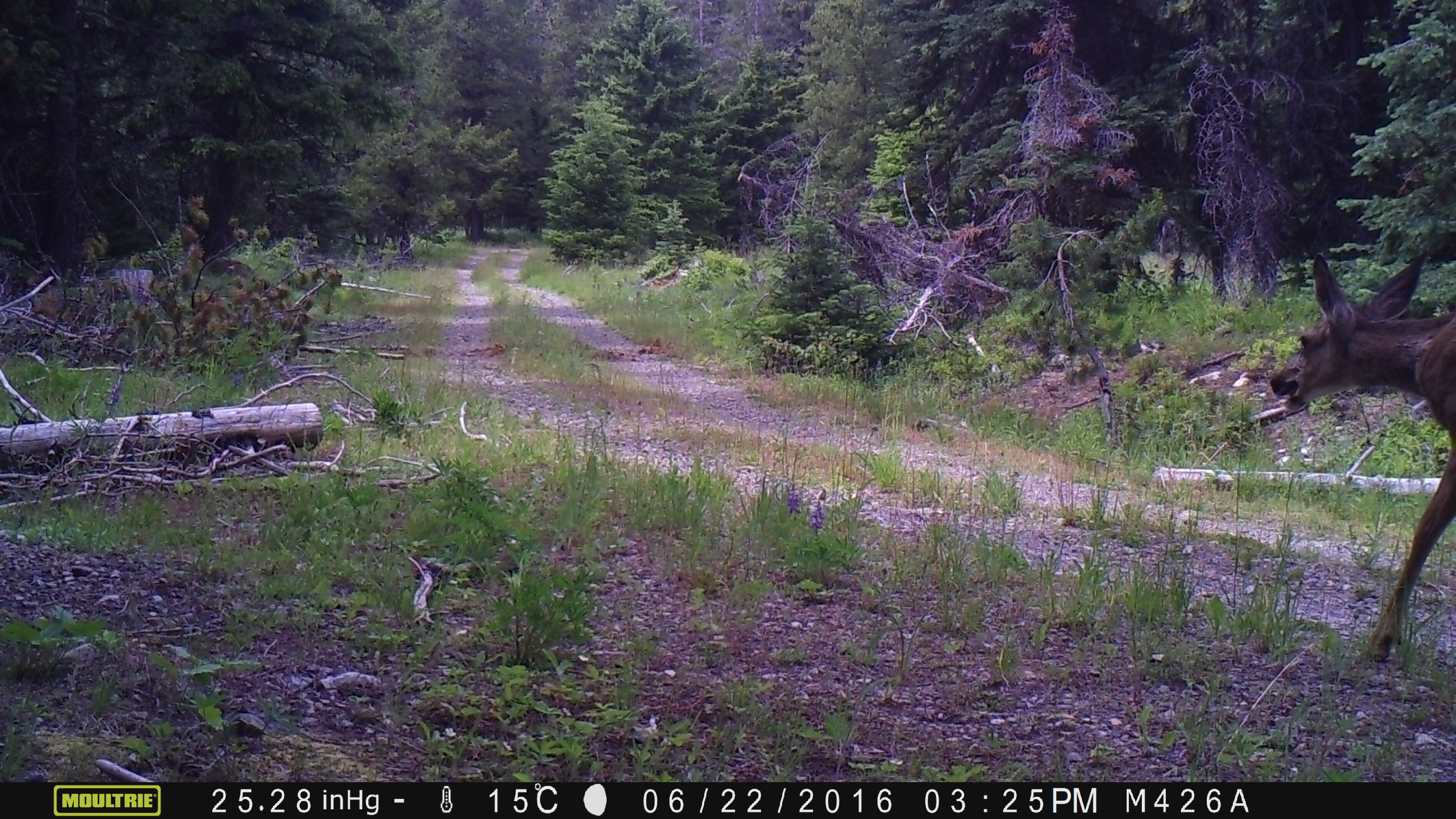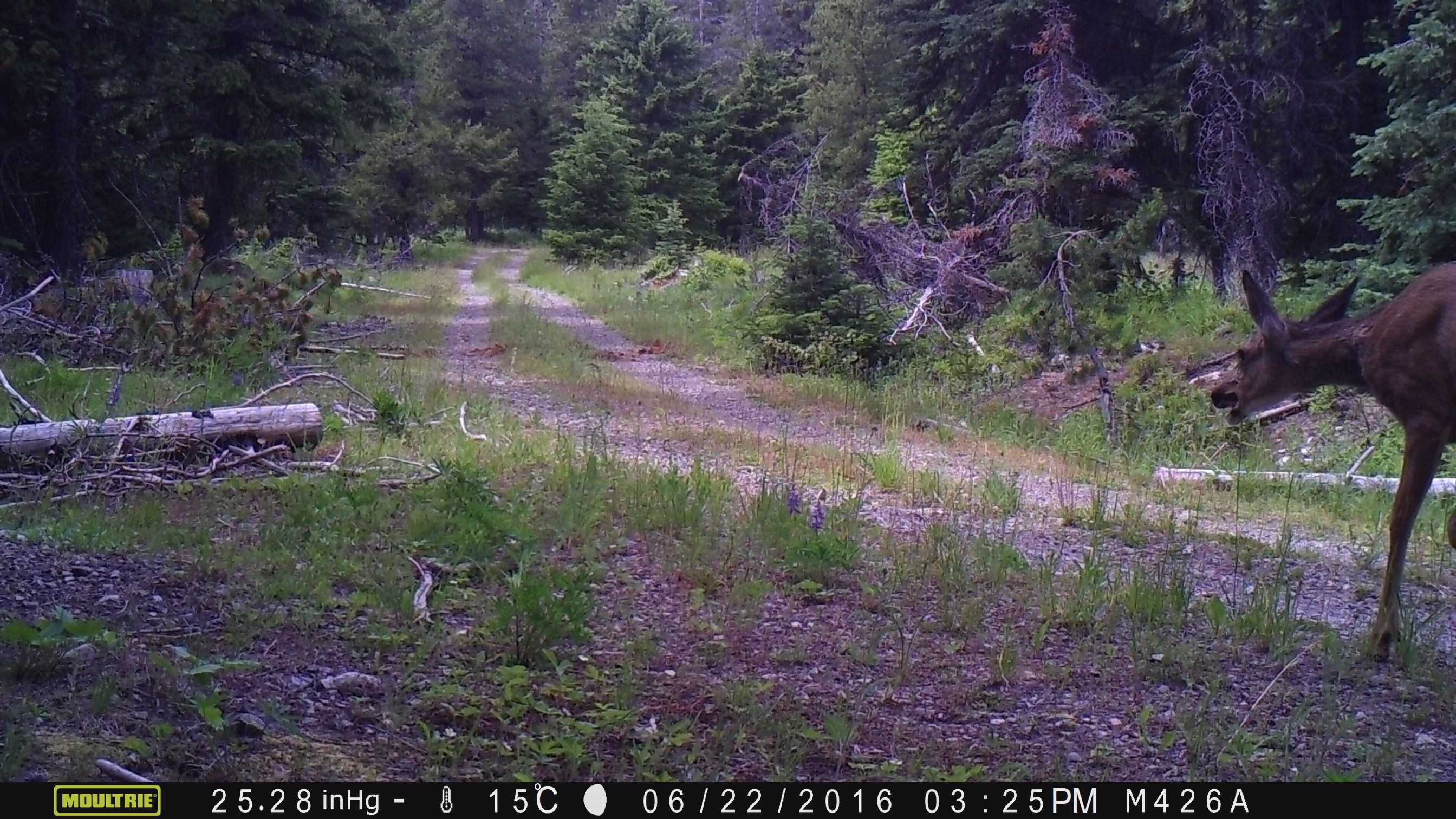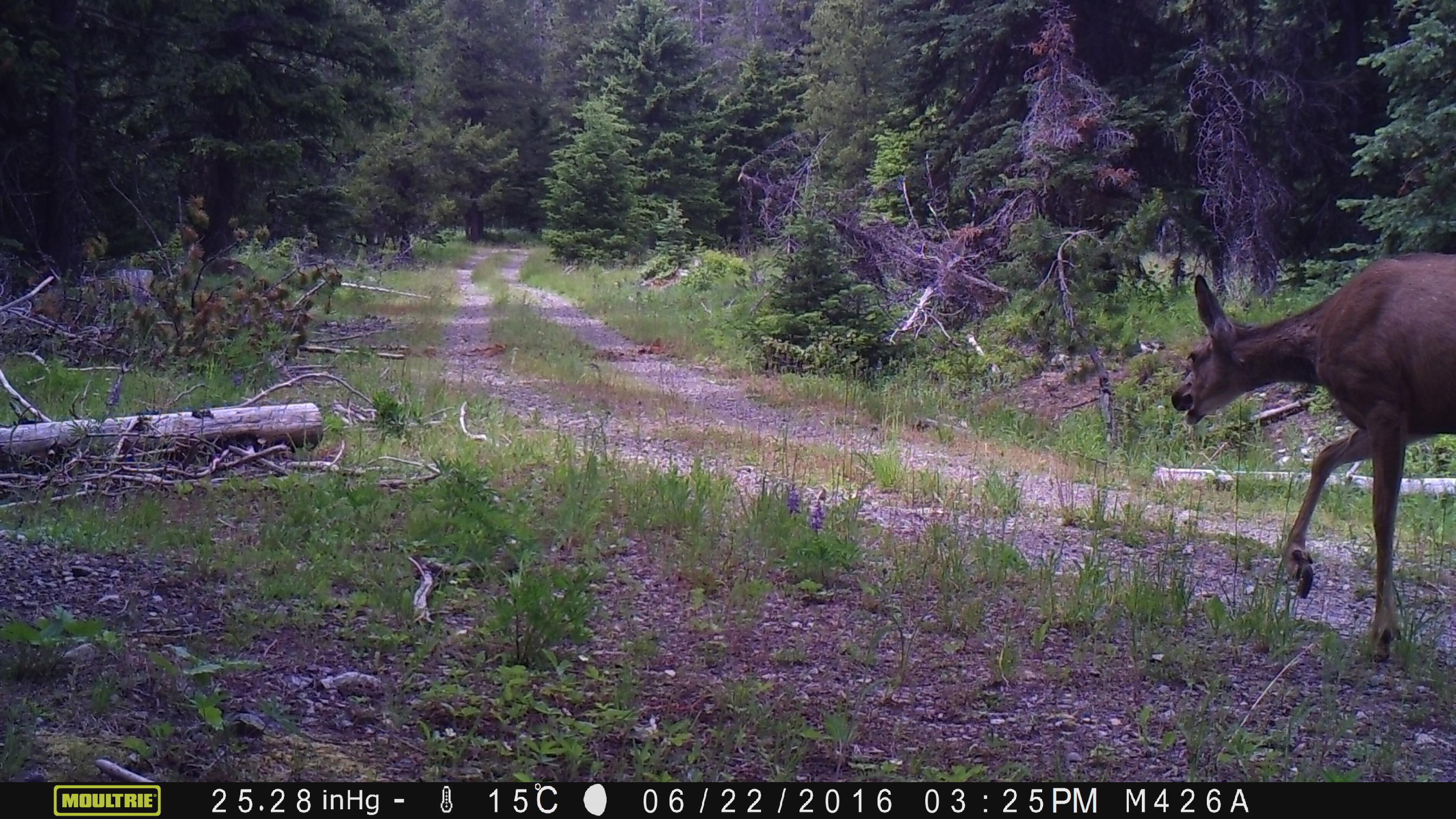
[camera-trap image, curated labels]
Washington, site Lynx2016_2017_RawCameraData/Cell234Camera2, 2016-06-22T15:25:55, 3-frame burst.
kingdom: Animalia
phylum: Chordata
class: Mammalia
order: Artiodactyla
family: Cervidae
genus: Odocoileus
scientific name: Odocoileus hemionus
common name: mule deer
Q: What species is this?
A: Odocoileus hemionus (mule deer).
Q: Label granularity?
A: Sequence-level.